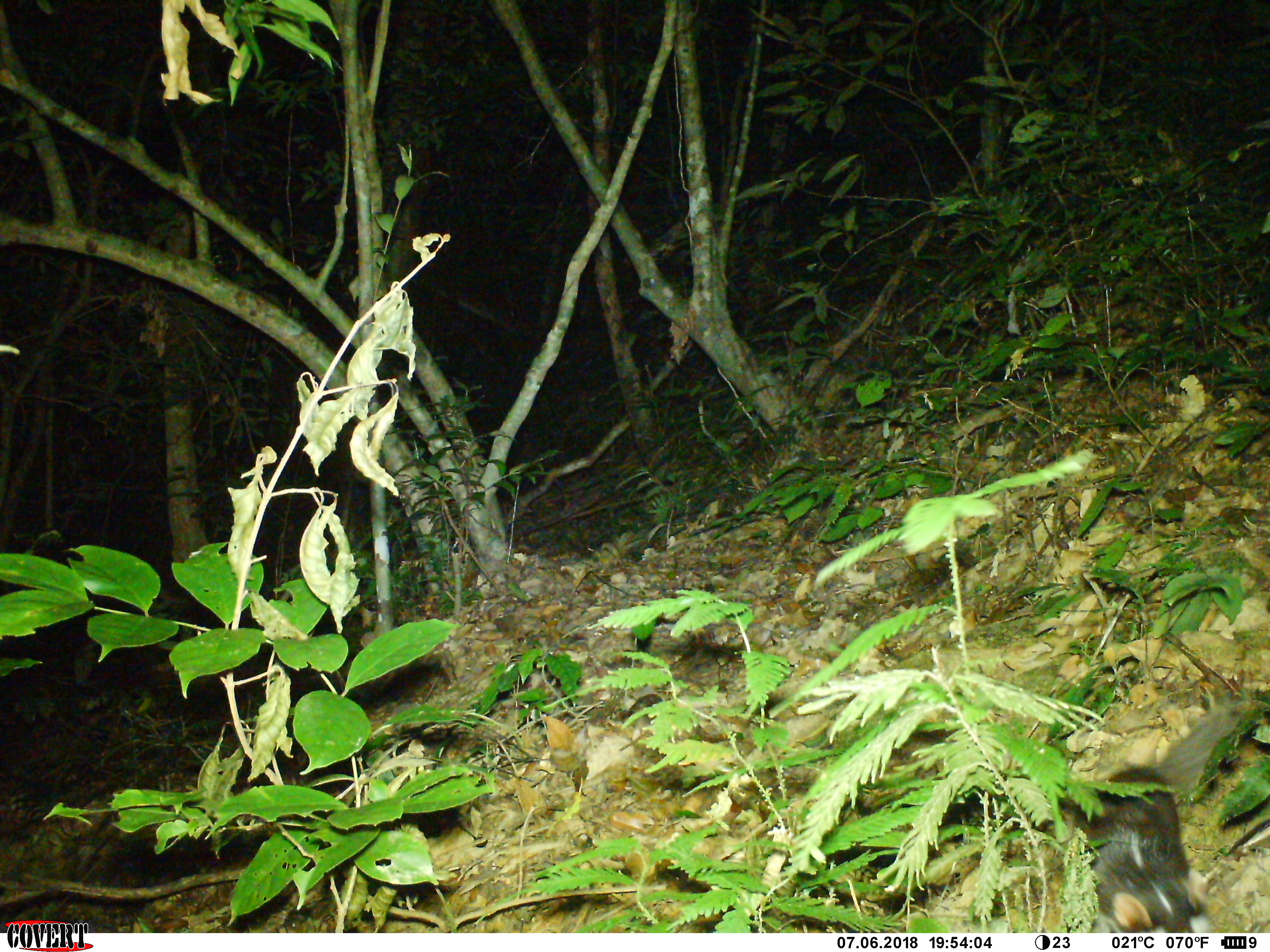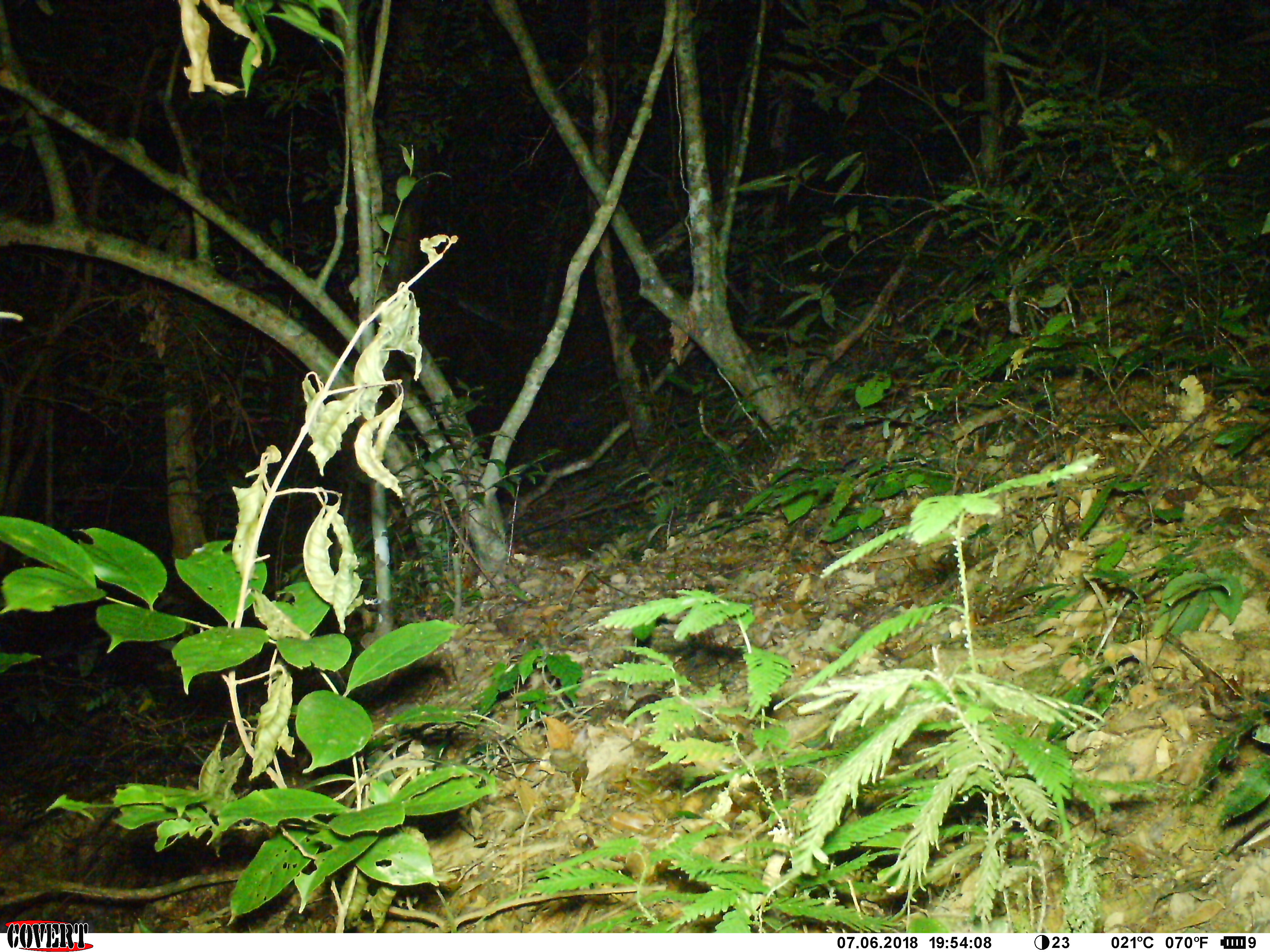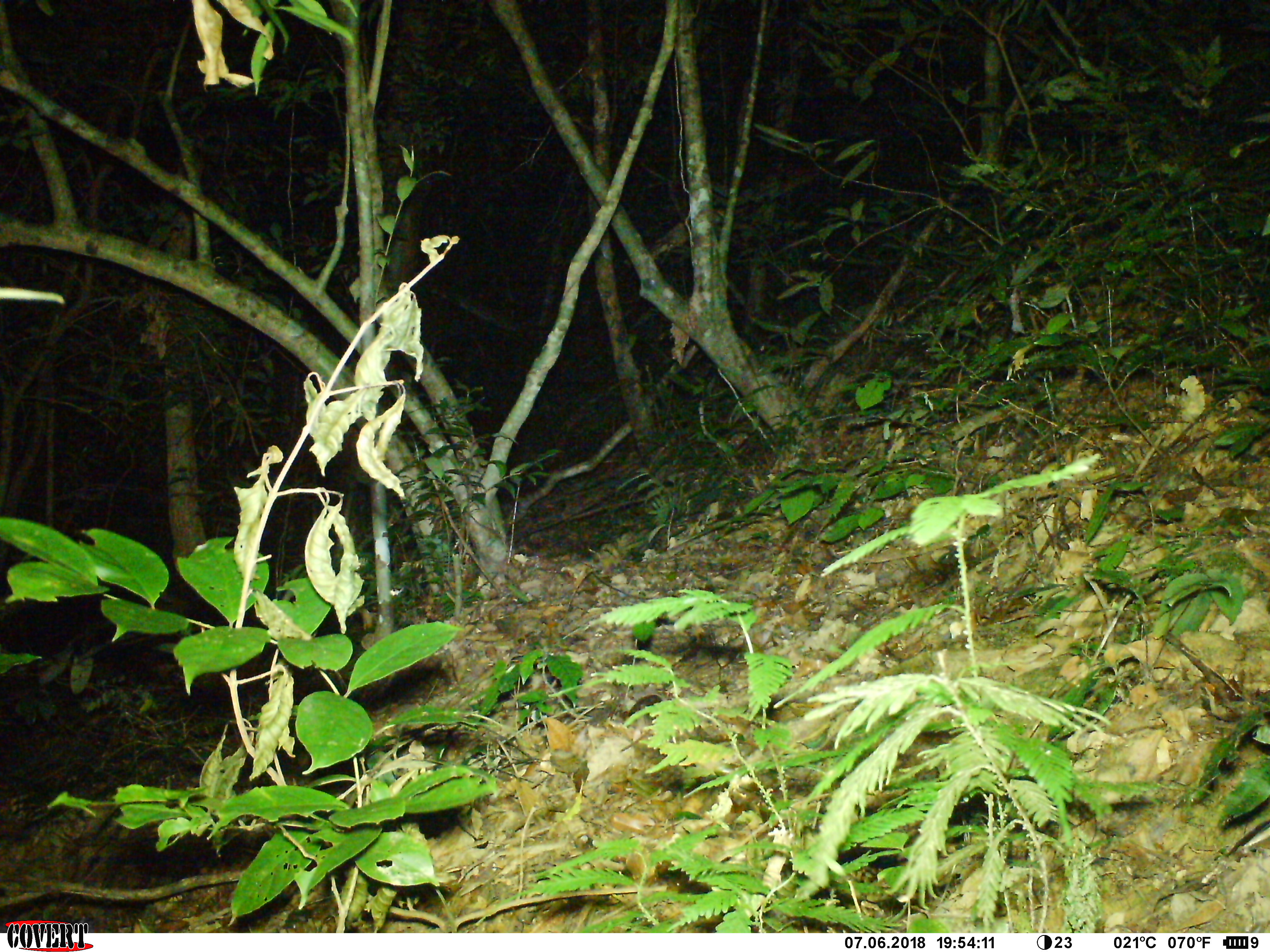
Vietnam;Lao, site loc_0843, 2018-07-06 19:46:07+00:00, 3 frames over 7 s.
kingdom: Animalia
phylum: Chordata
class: Mammalia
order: Carnivora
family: Mustelidae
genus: Melogale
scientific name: Melogale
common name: ferret badger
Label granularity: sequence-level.